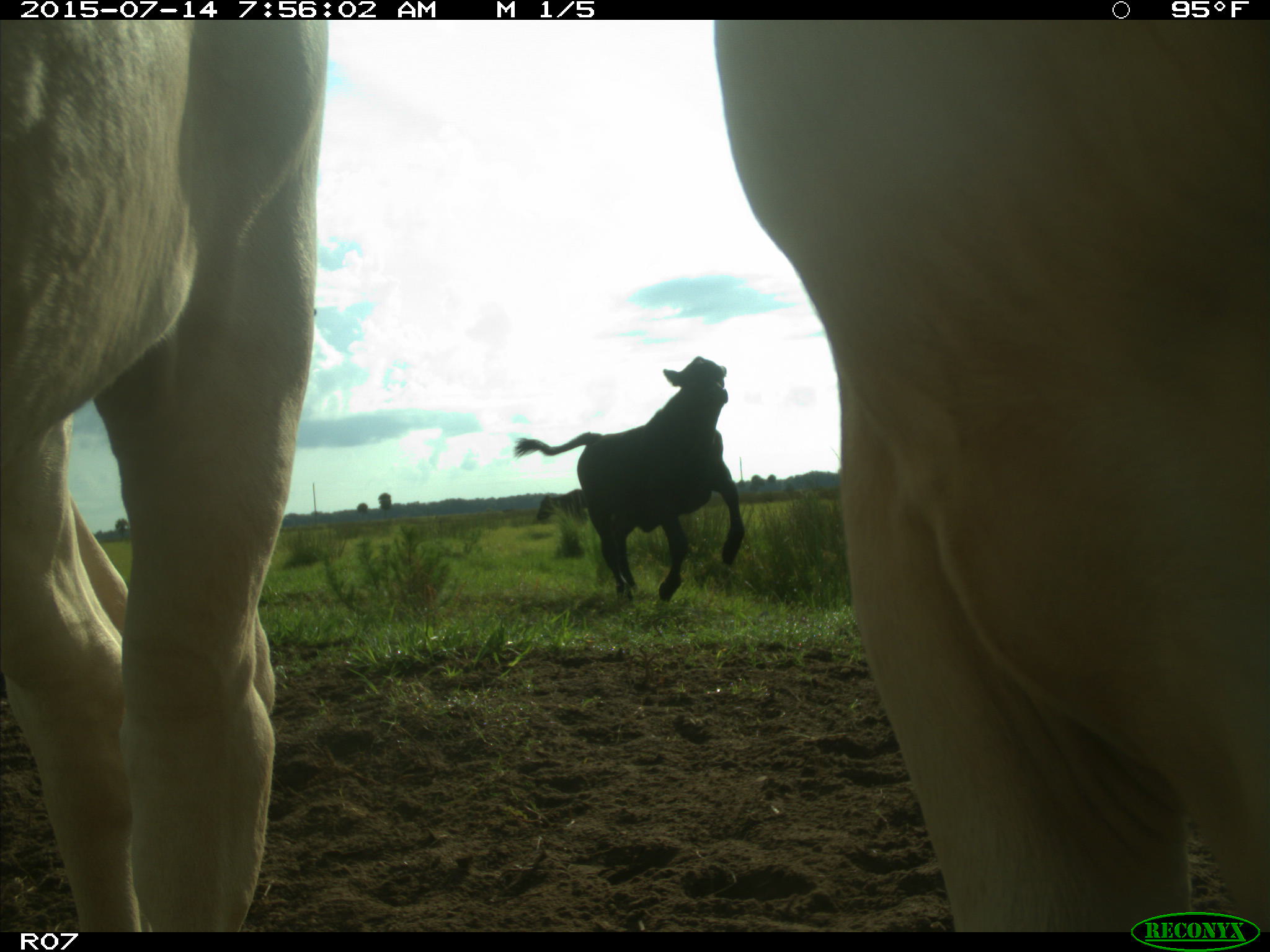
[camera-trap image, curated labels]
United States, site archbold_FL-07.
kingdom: Animalia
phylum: Chordata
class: Mammalia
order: Artiodactyla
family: Bovidae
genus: Bos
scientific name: Bos taurus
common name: domestic cow